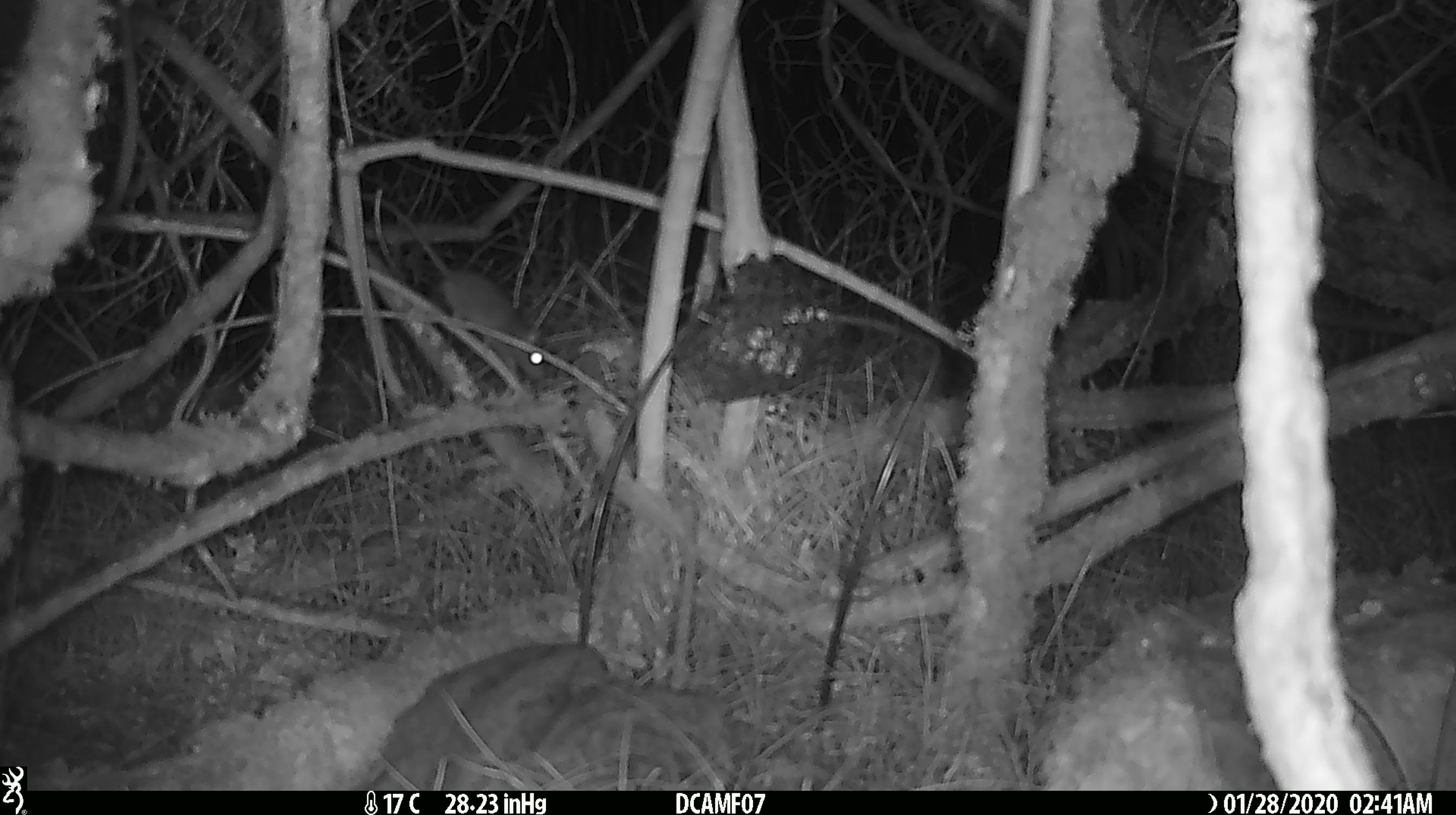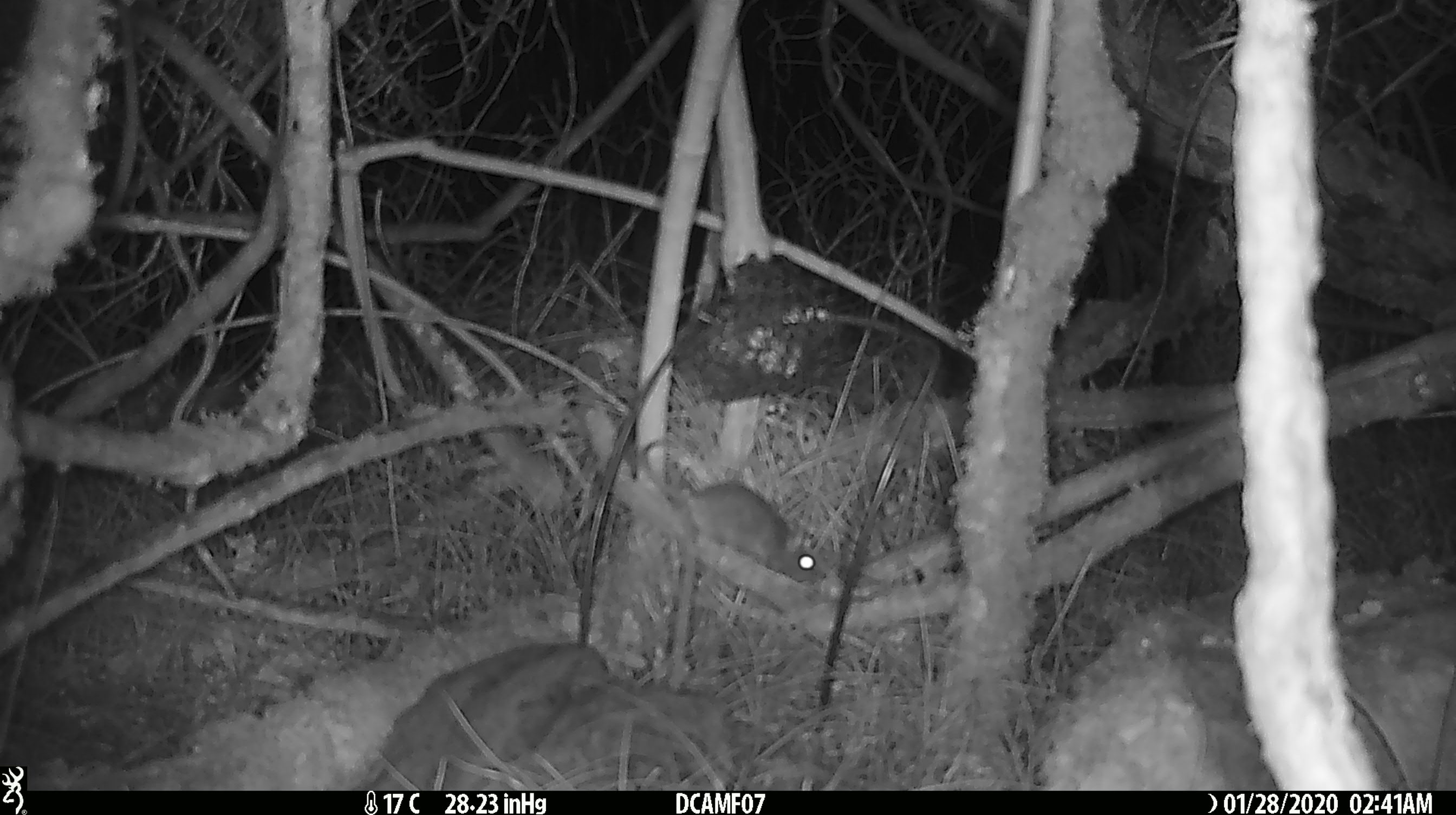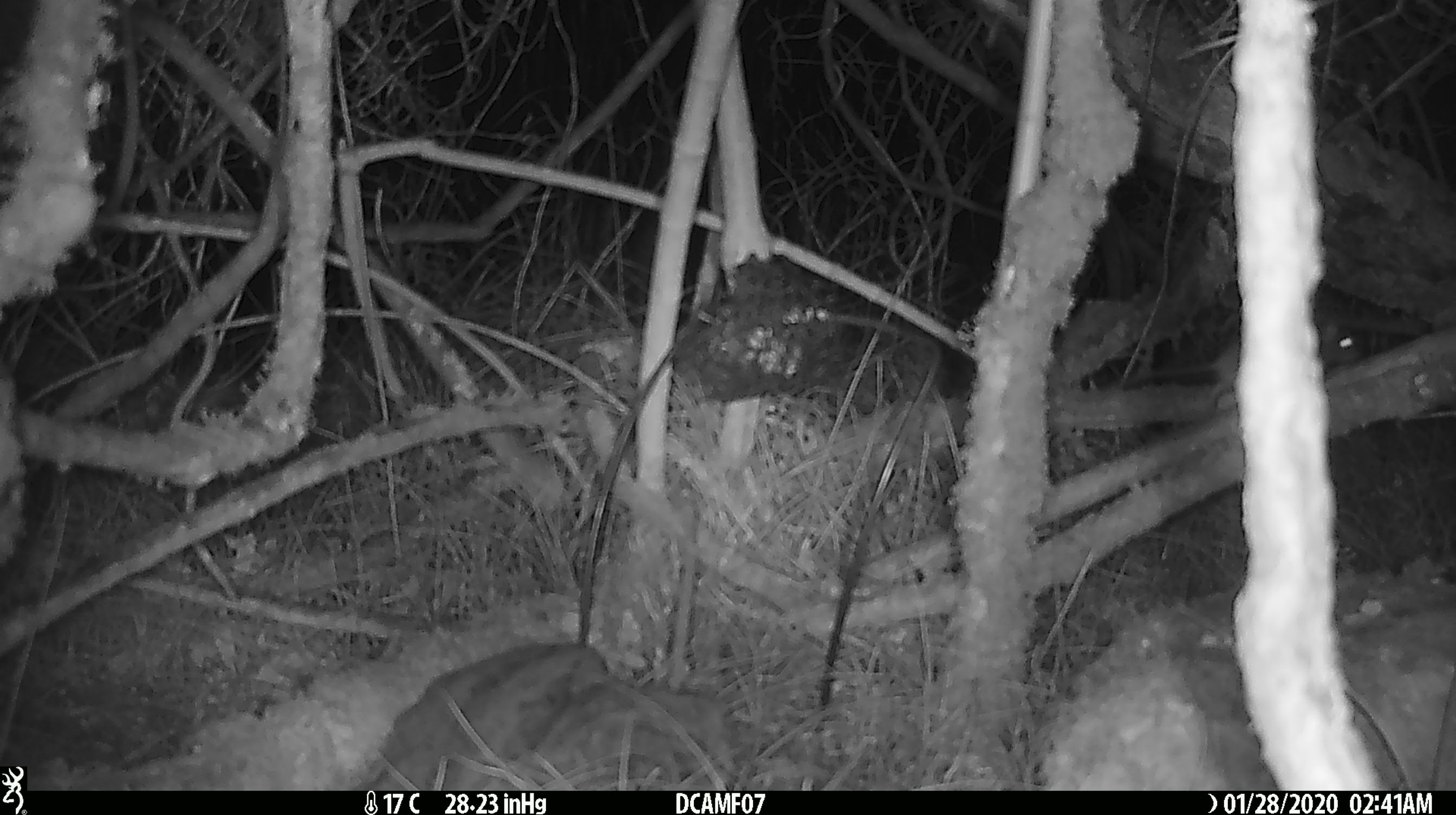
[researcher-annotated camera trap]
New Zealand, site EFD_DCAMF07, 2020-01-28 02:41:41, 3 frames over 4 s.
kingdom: Animalia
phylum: Chordata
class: Mammalia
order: Rodentia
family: Muridae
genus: Mus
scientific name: Mus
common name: mouse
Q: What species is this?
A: Mouse (Mus).